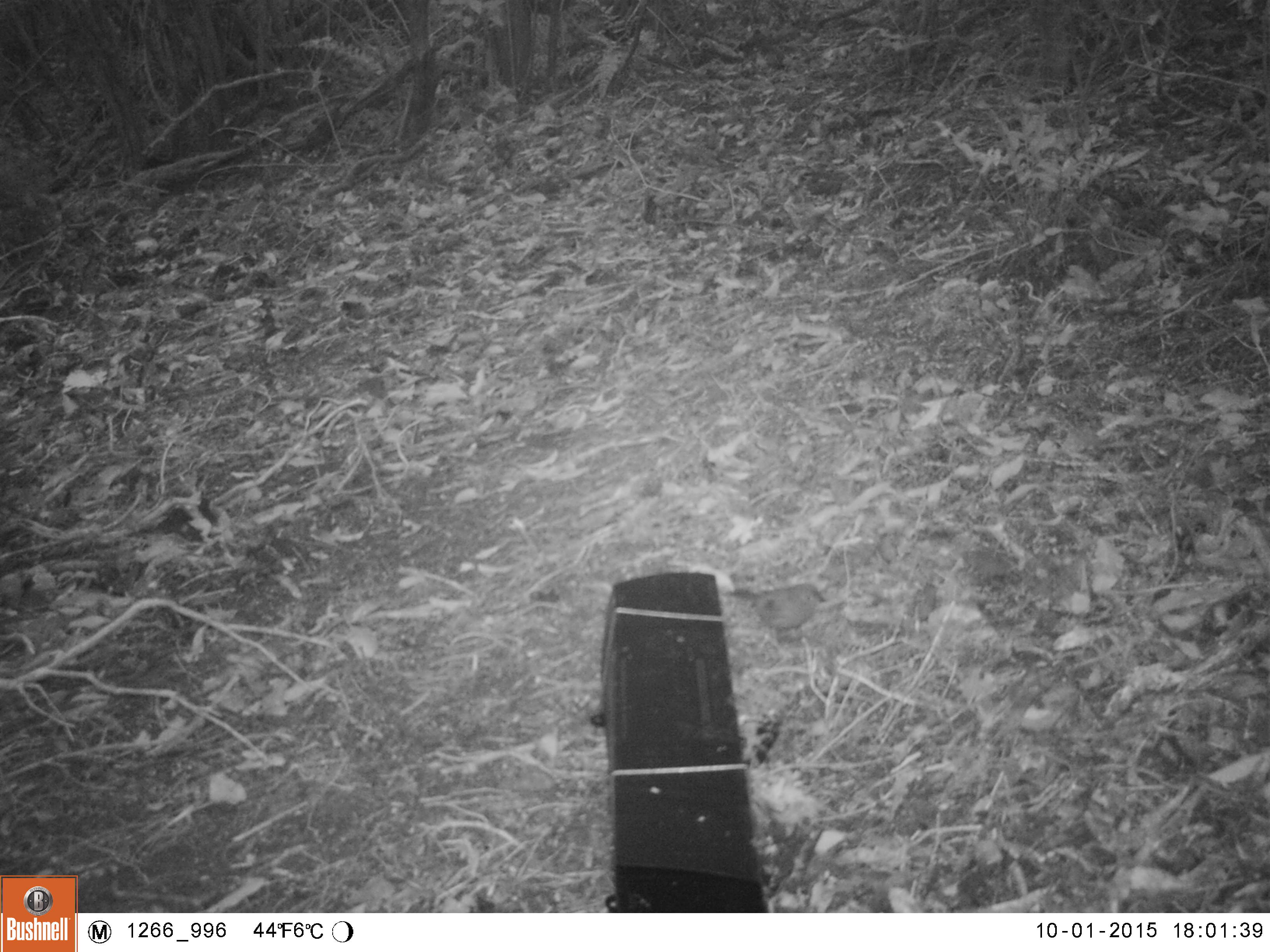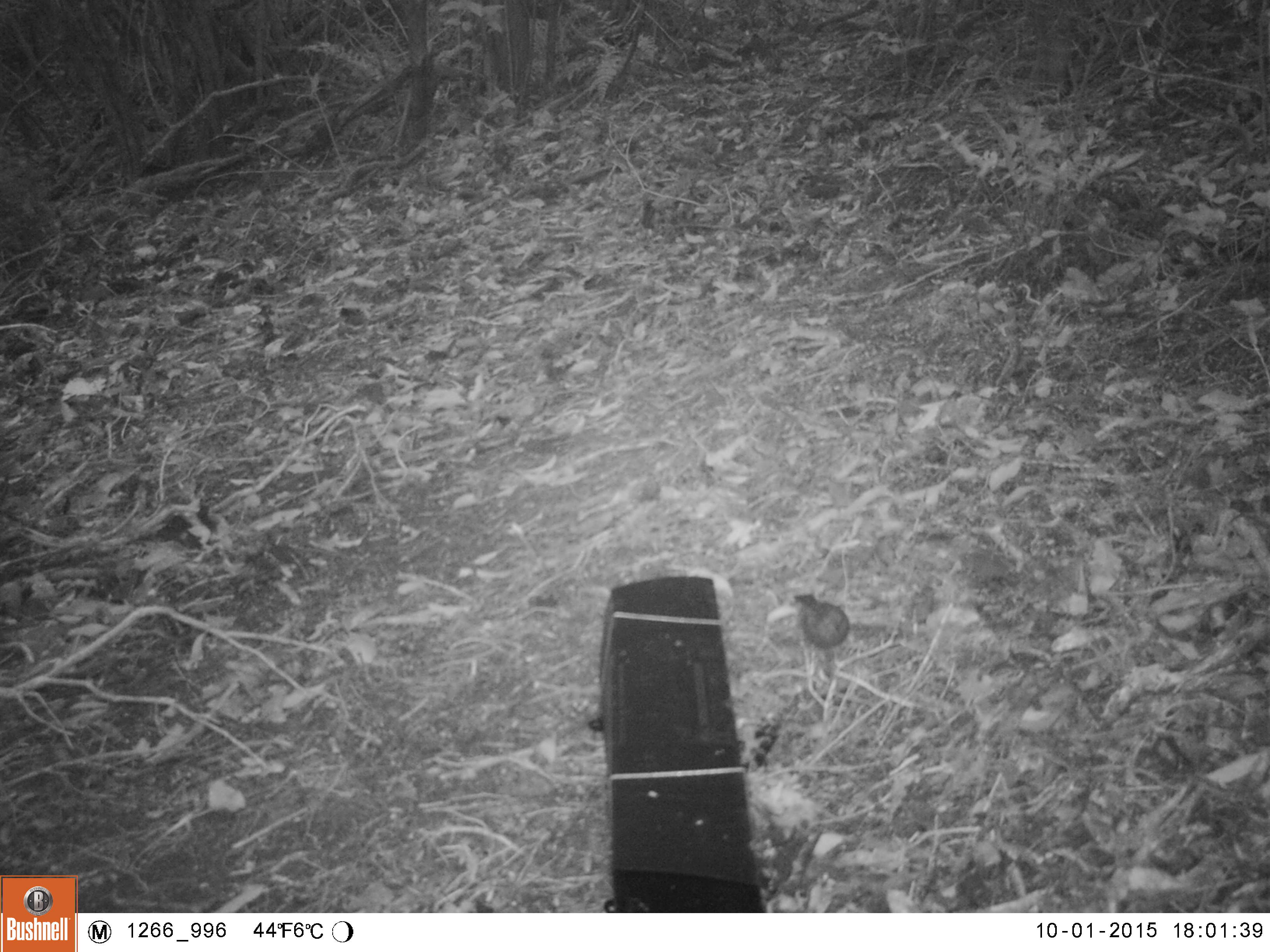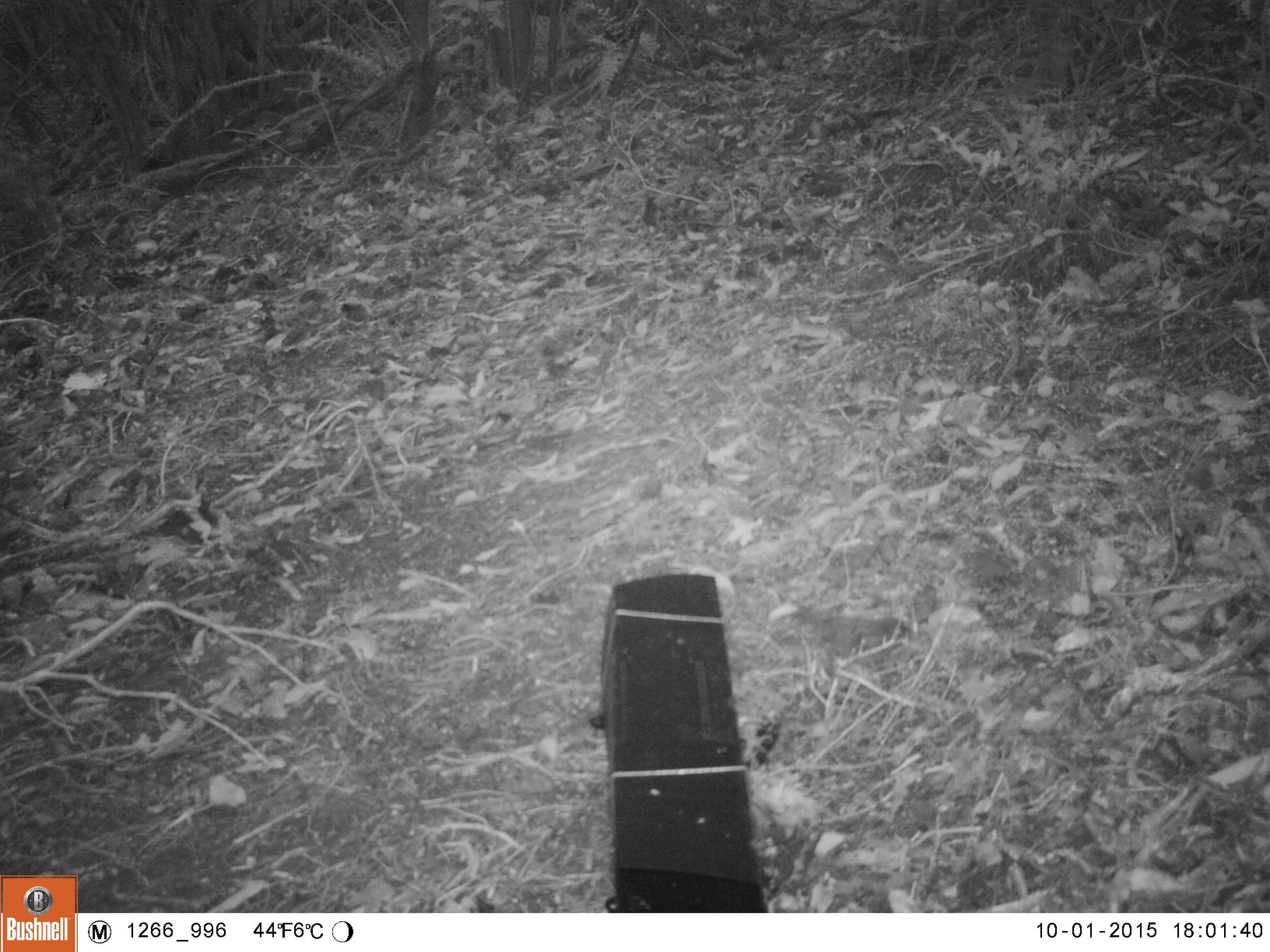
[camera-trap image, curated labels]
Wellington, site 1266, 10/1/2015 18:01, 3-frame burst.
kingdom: Animalia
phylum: Chordata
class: Aves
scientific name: Aves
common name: bird